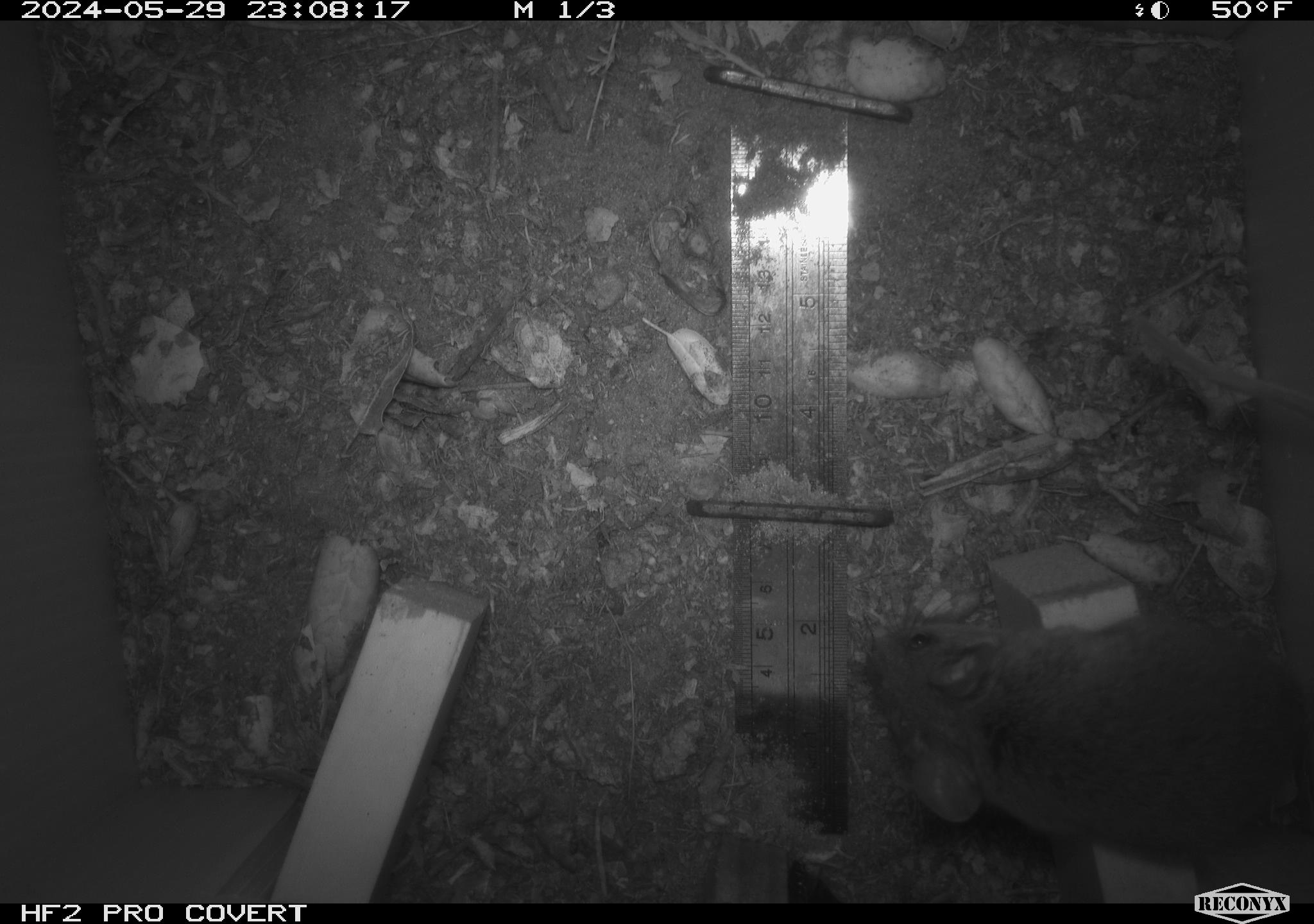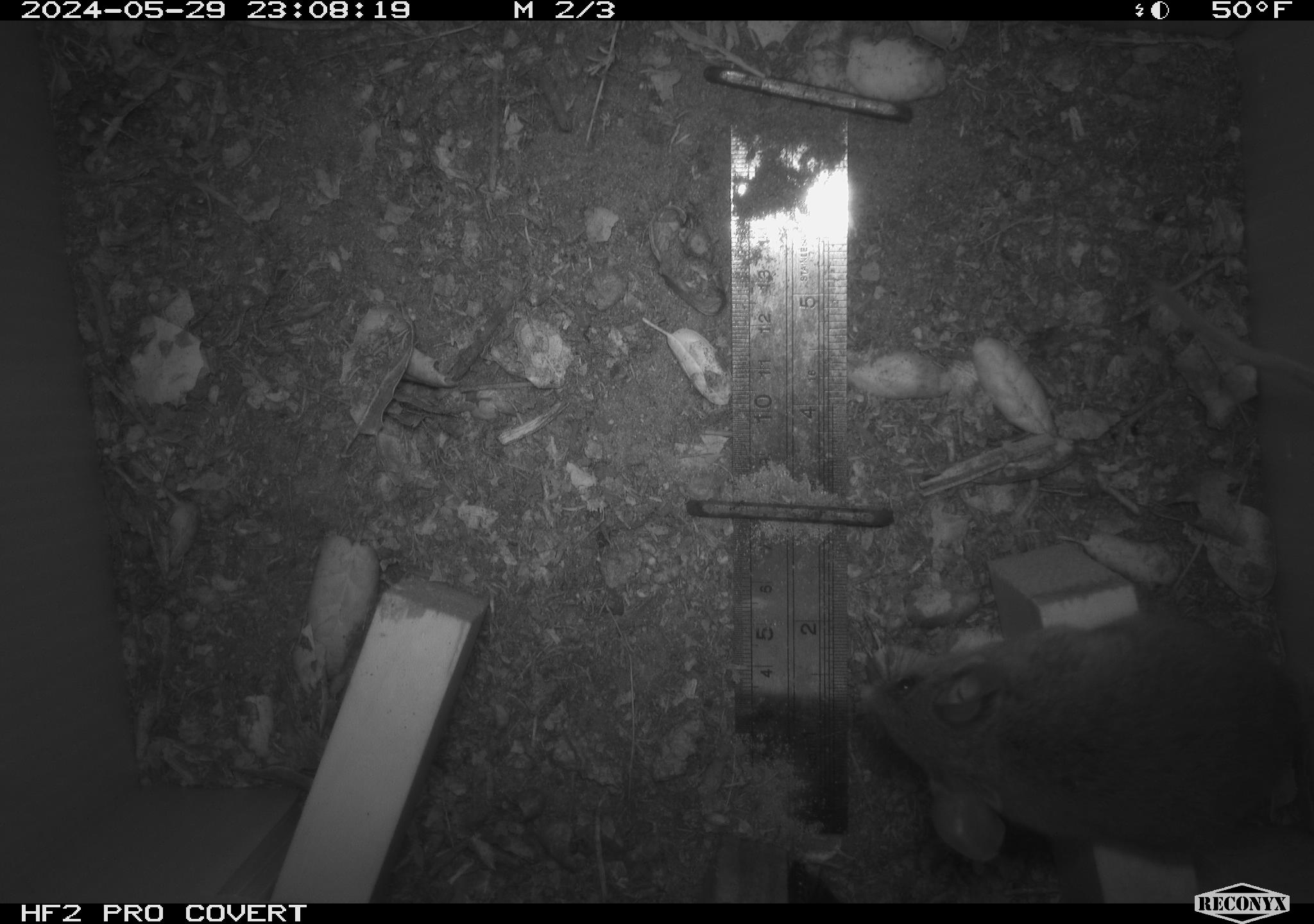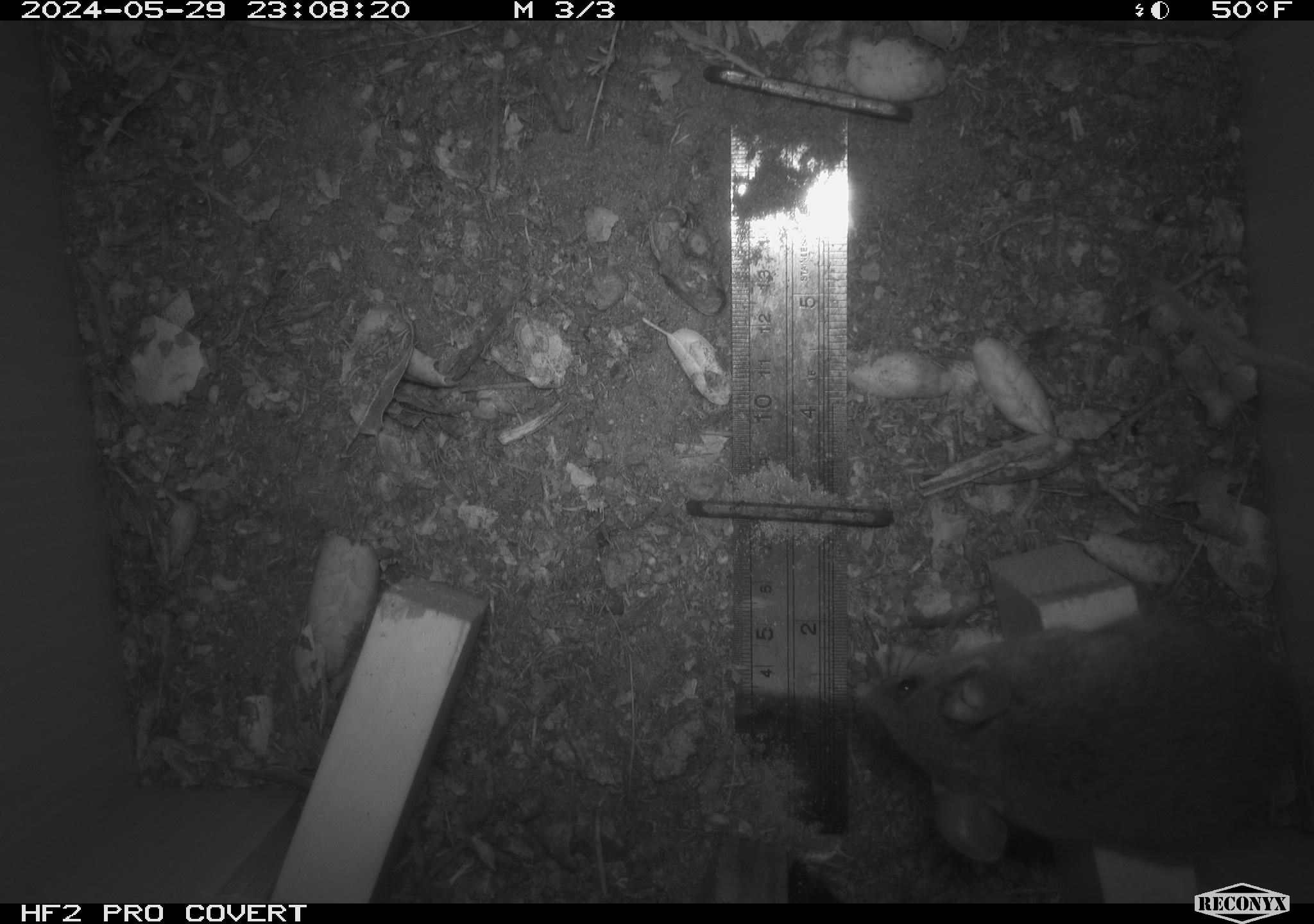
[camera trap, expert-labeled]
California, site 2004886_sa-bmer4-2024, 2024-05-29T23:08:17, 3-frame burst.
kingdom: Animalia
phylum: Chordata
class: Mammalia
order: Rodentia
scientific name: Rodentia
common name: mouse species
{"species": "mouse species (Rodentia)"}